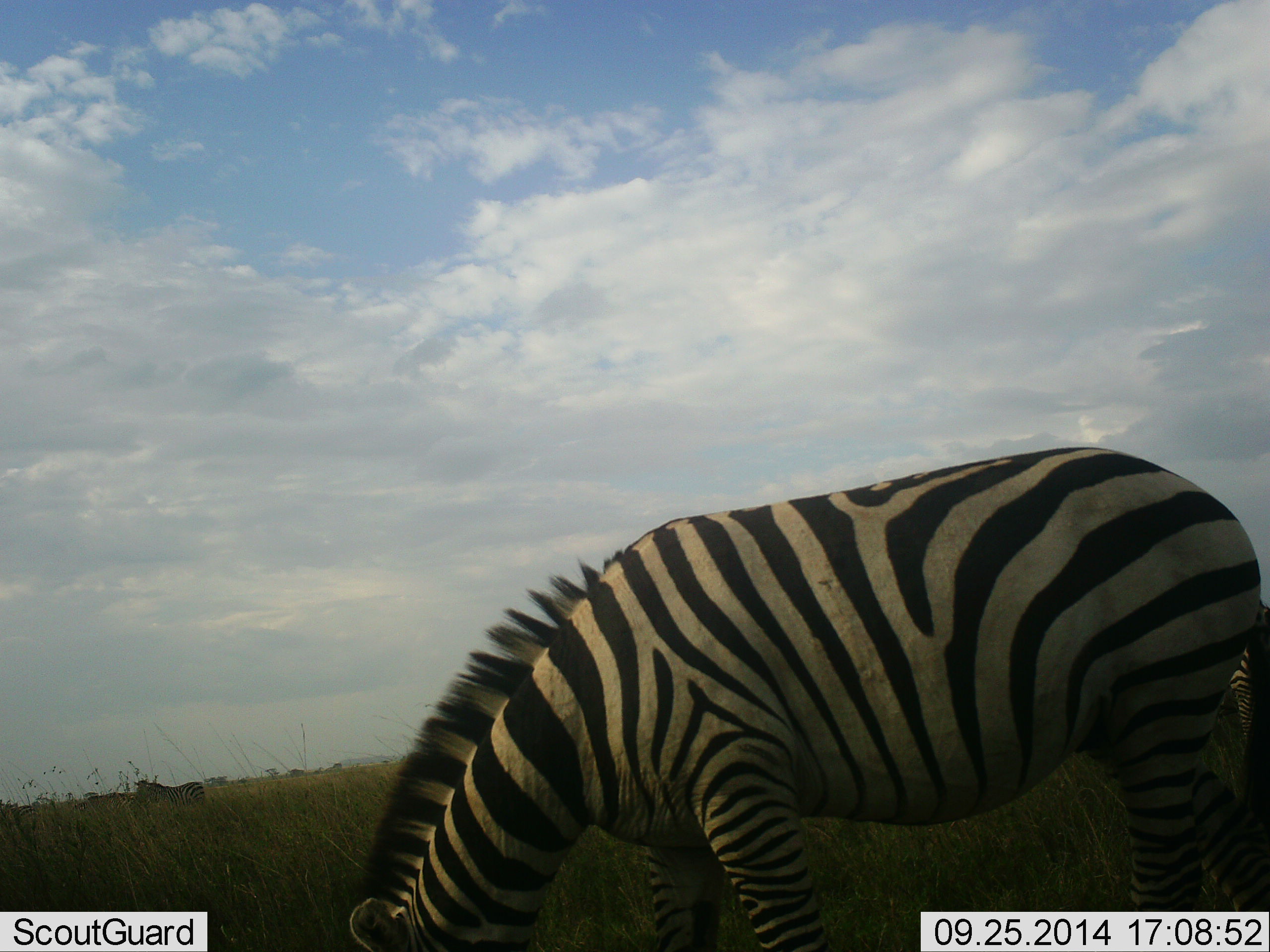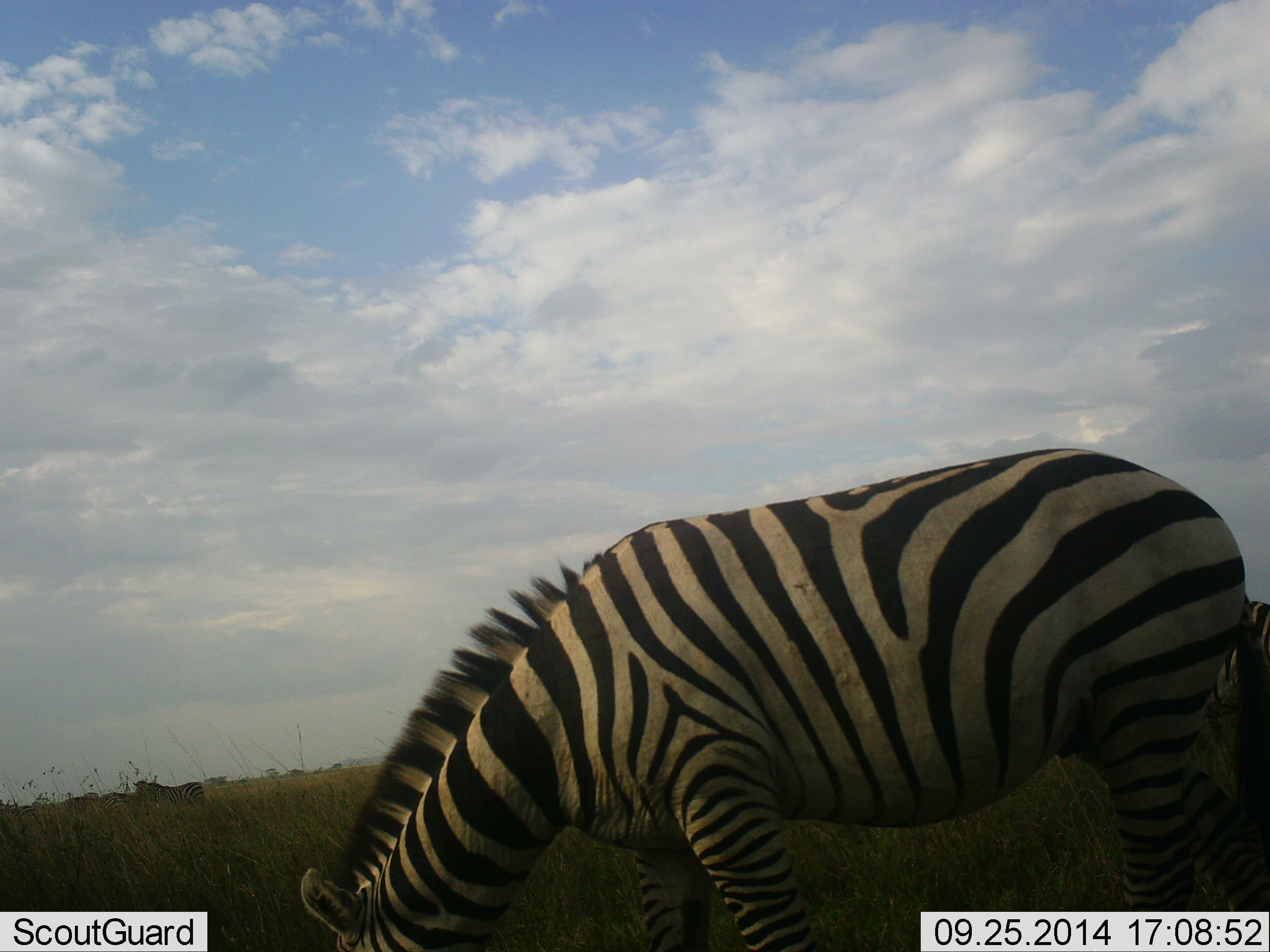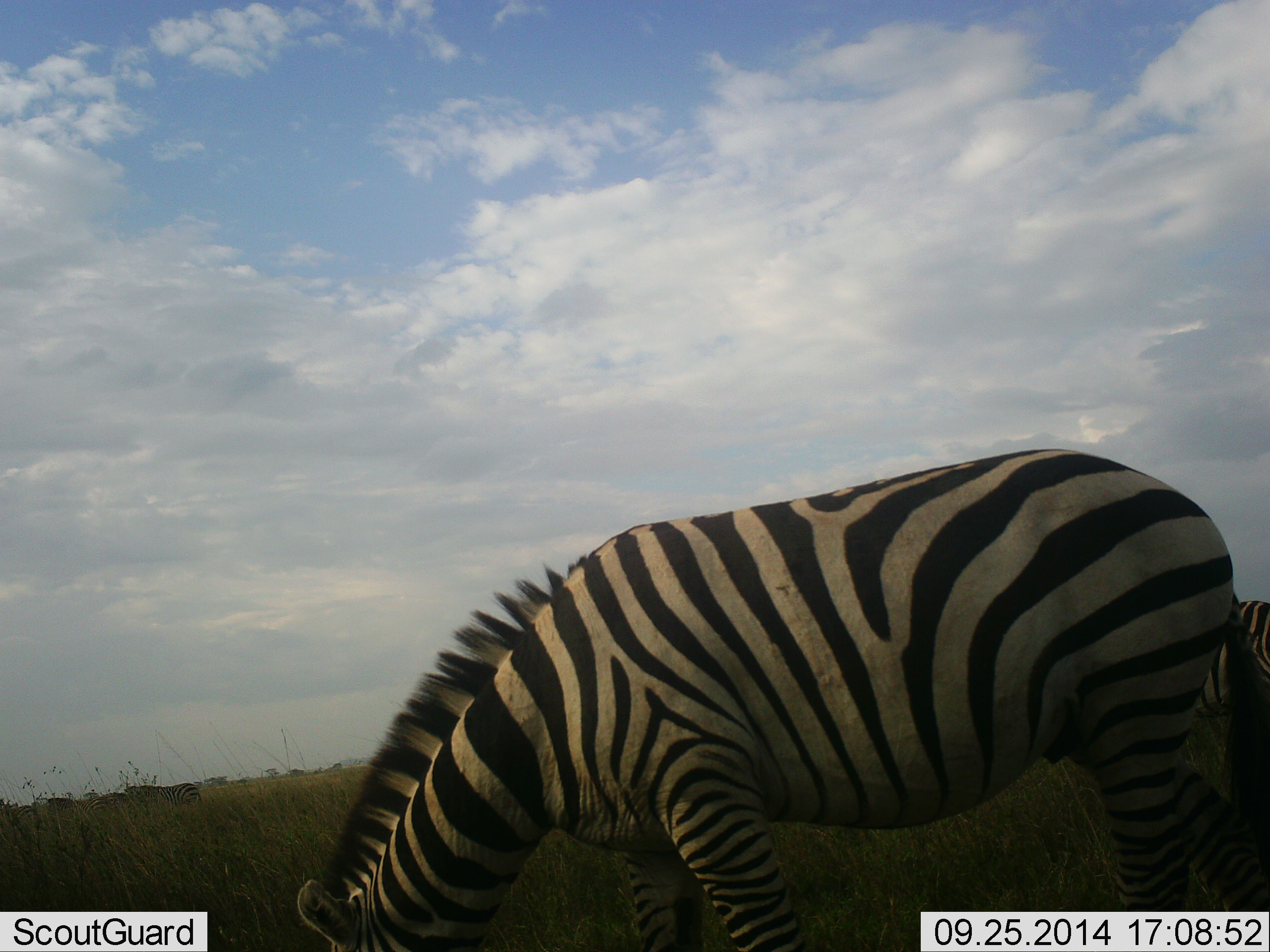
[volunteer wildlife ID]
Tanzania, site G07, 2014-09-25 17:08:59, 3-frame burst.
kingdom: Animalia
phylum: Chordata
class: Mammalia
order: Perissodactyla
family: Equidae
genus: Equus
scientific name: Equus quagga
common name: plains zebra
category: zebra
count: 3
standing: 40%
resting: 0%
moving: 20%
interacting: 0%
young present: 0%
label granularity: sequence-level